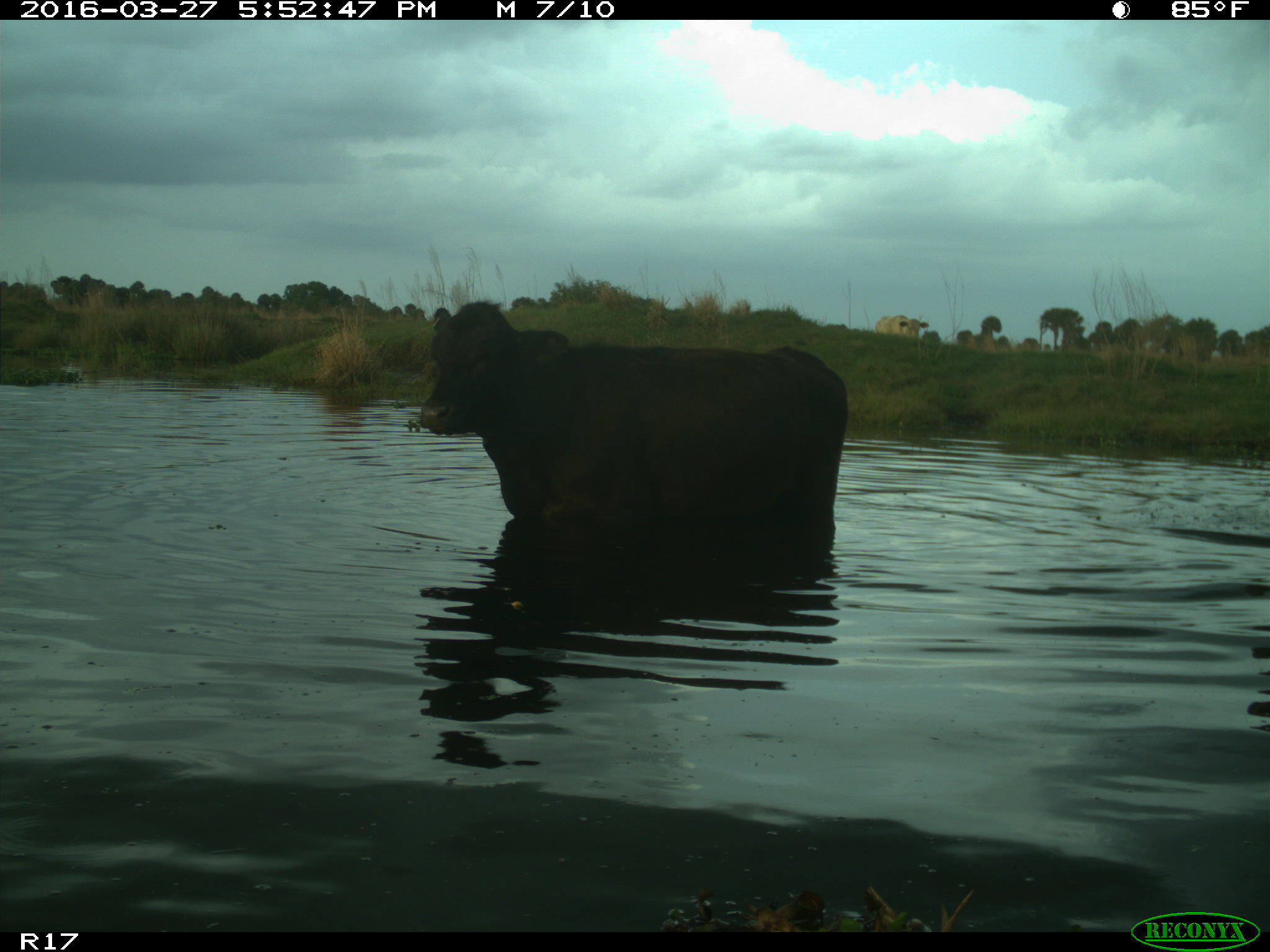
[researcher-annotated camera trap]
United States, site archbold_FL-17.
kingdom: Animalia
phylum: Chordata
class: Mammalia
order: Artiodactyla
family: Bovidae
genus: Bos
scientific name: Bos taurus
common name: domestic cow